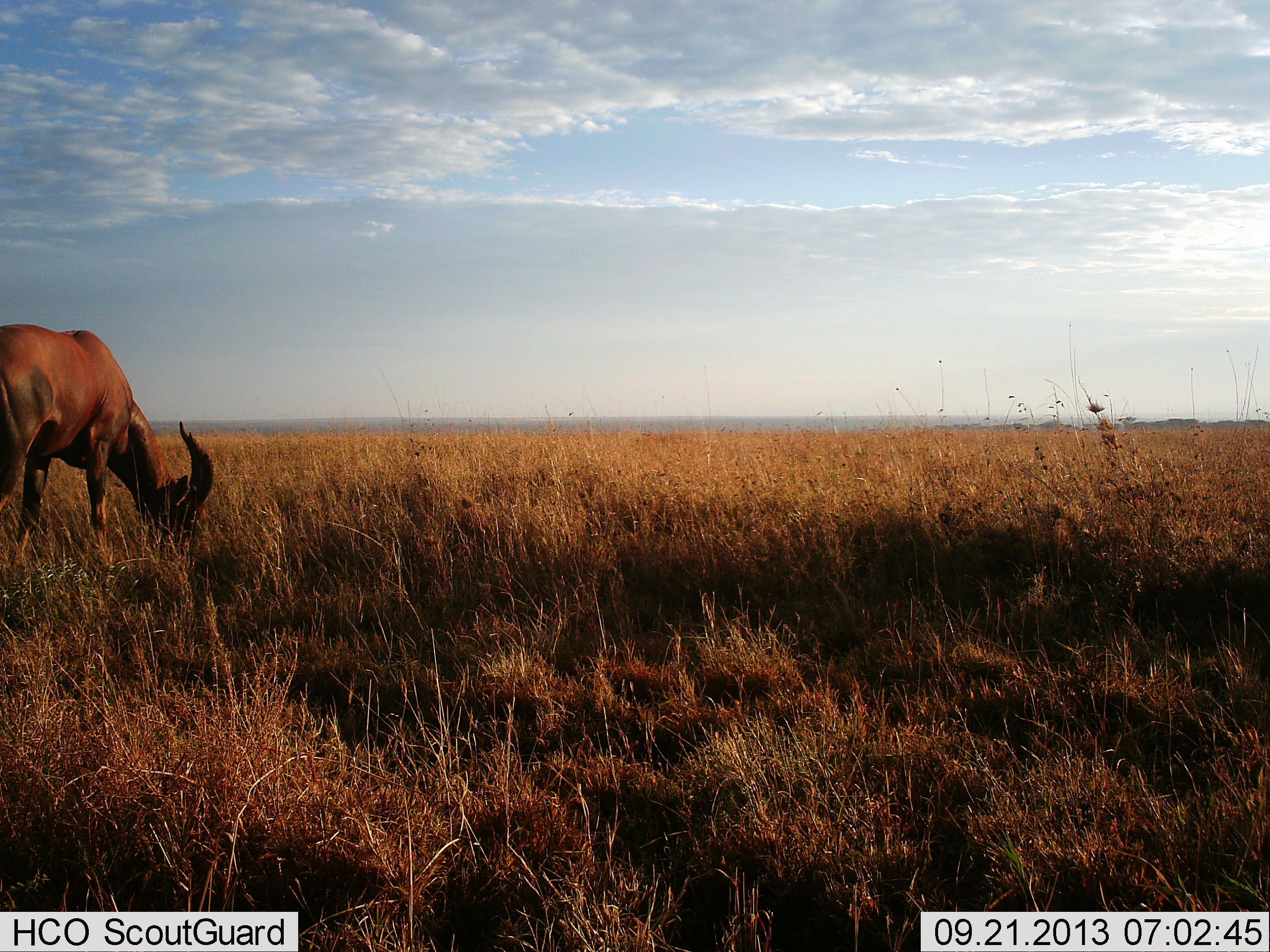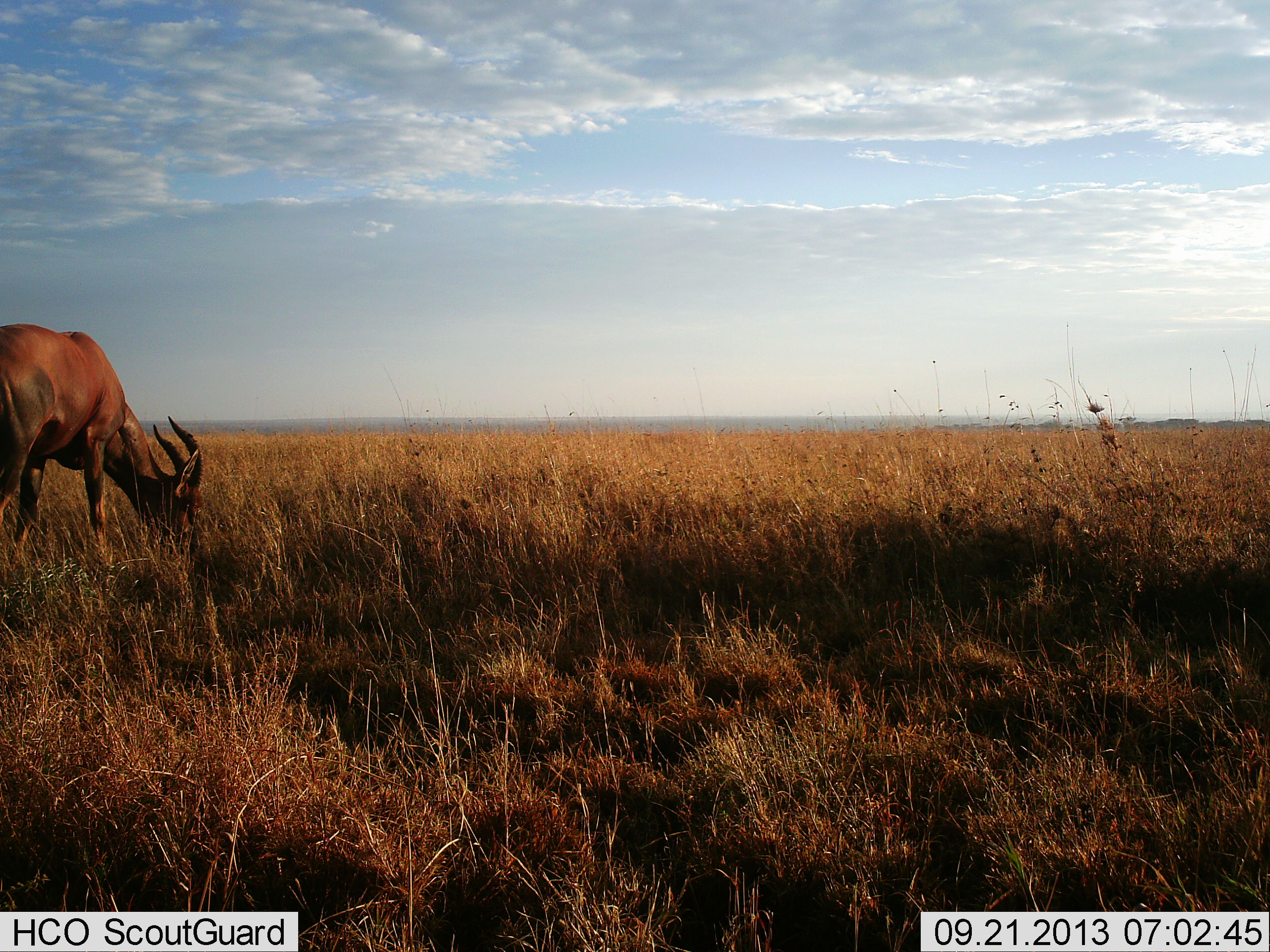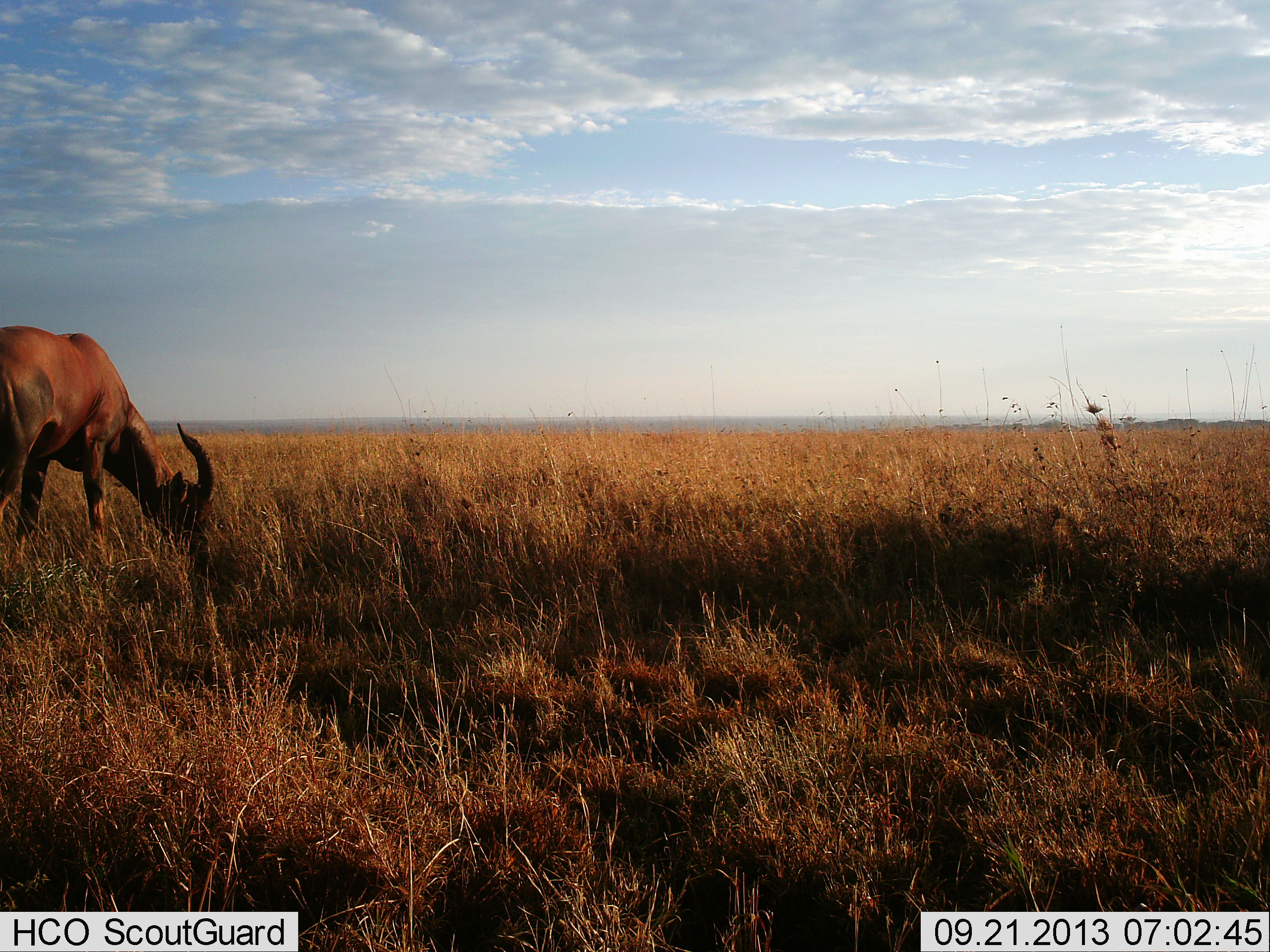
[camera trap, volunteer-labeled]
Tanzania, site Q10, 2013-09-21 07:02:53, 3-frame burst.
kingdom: Animalia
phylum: Chordata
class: Mammalia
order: Artiodactyla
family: Bovidae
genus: Damaliscus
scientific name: Damaliscus lunatus jimela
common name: topi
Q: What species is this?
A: Topi (Damaliscus lunatus jimela).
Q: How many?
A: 1.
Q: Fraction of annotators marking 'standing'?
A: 20%.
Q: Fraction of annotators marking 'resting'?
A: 0%.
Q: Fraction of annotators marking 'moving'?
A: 0%.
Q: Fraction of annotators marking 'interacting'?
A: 0%.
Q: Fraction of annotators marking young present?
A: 0%.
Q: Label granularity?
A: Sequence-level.